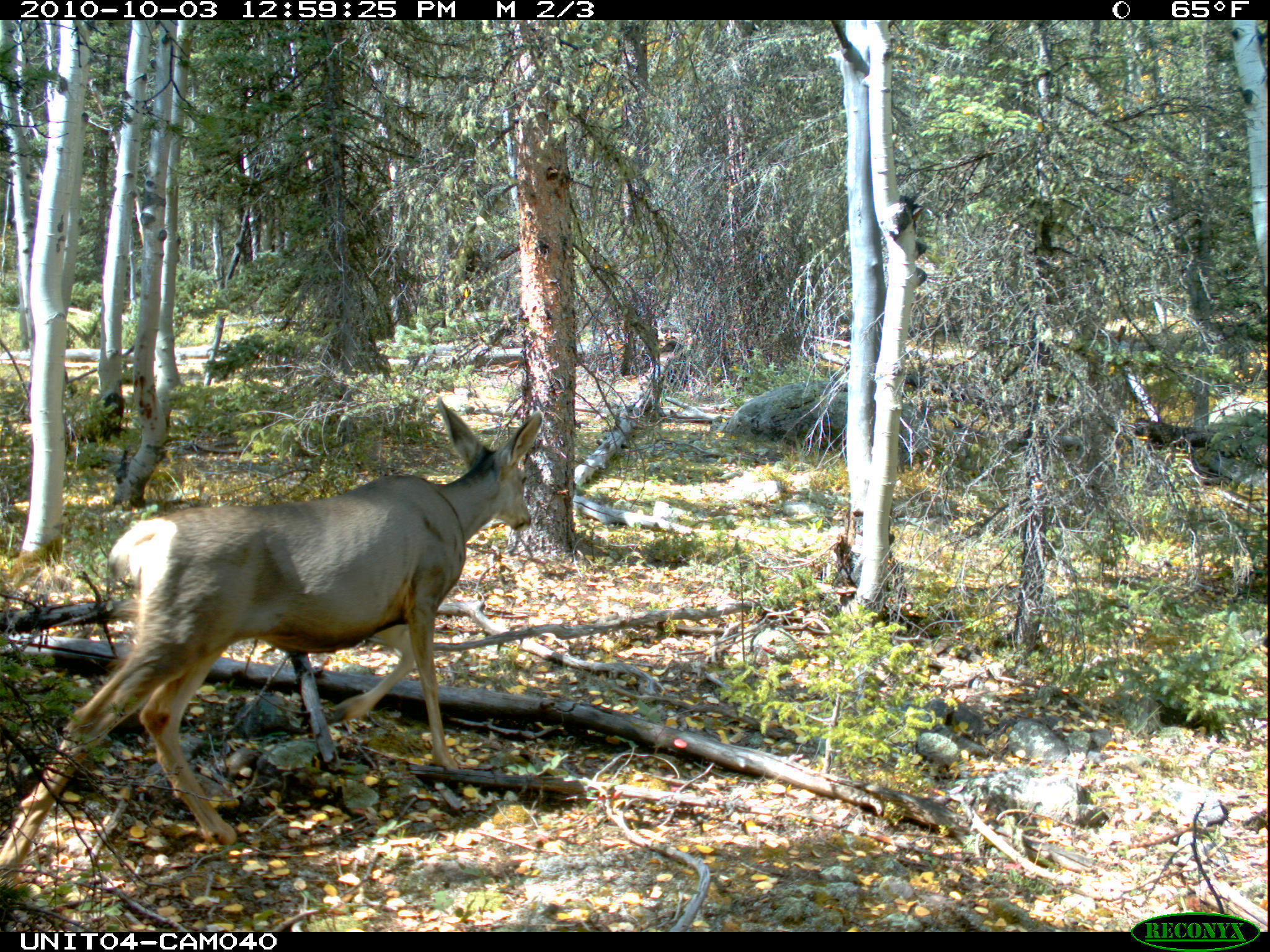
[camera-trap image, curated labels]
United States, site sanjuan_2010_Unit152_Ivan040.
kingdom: Animalia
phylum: Chordata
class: Mammalia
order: Artiodactyla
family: Cervidae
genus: Odocoileus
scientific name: Odocoileus hemionus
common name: mule deer